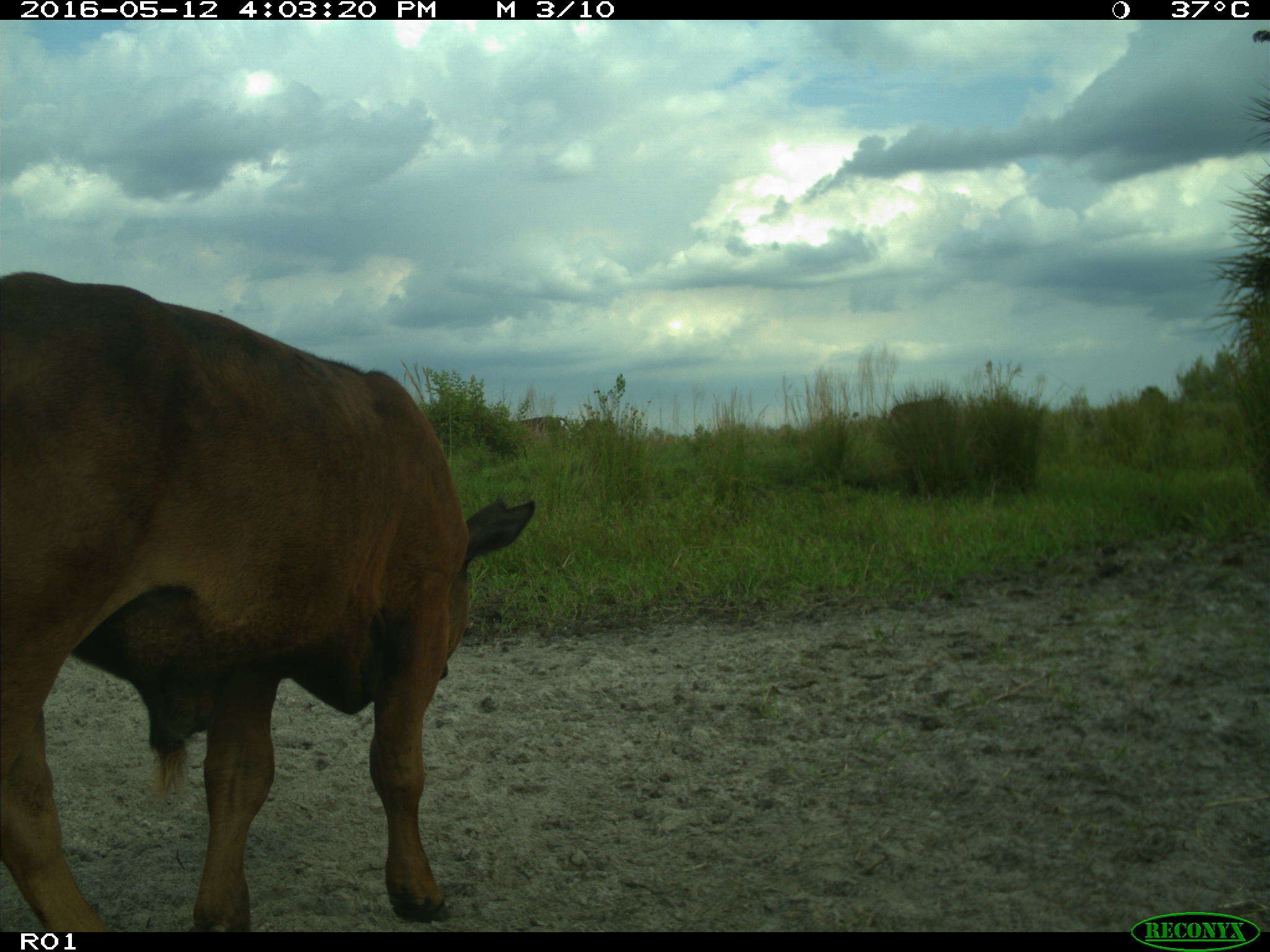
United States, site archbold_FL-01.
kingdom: Animalia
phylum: Chordata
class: Mammalia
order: Artiodactyla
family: Bovidae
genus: Bos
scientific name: Bos taurus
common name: domestic cow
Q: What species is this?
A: Bos taurus (domestic cow).